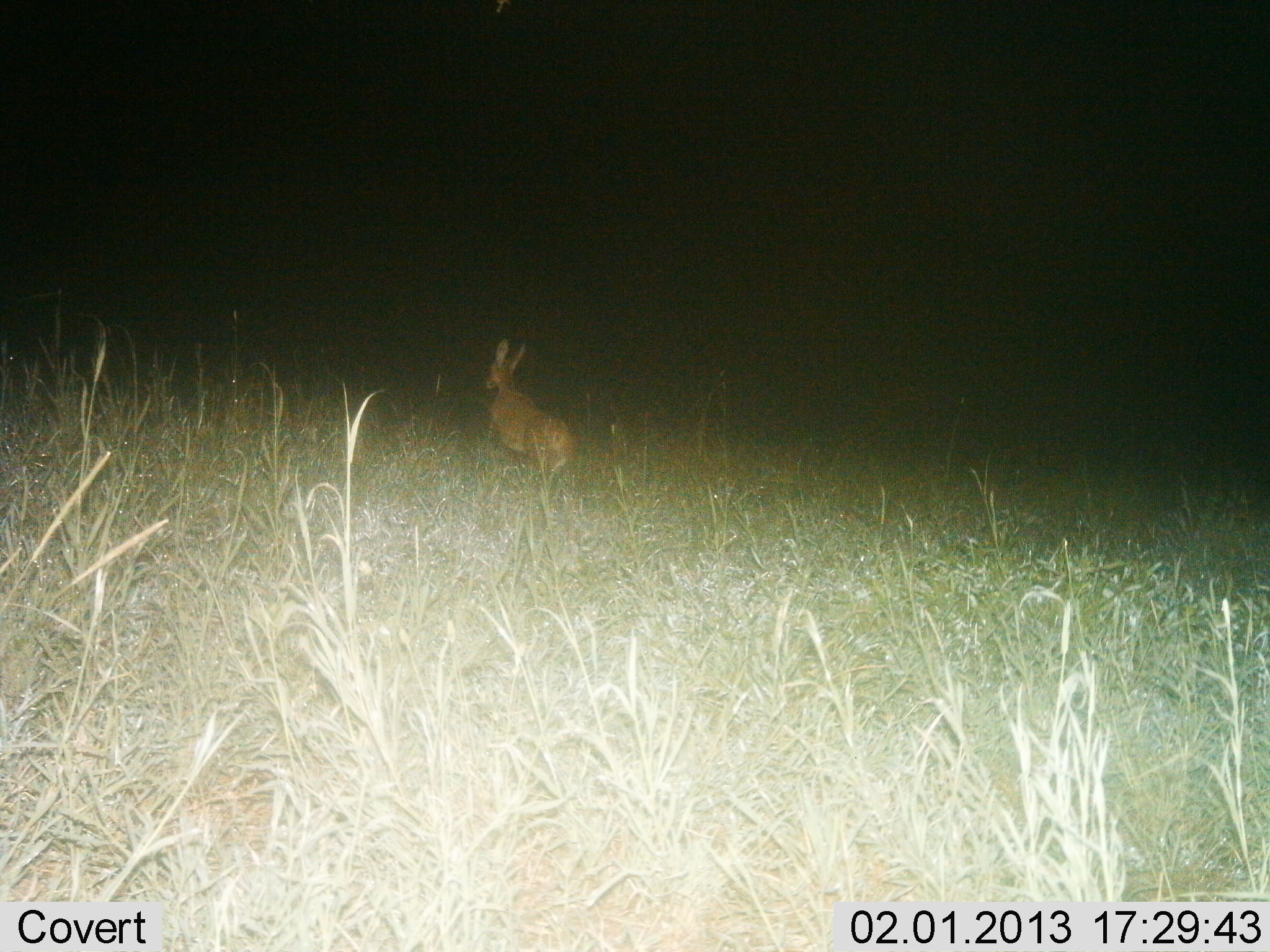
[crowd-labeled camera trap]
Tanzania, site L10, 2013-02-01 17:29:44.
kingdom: Animalia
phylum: Chordata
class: Mammalia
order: Artiodactyla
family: Bovidae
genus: Redunca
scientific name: Redunca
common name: reedbuck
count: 1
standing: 11%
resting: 0%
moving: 89%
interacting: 0%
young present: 0%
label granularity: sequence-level